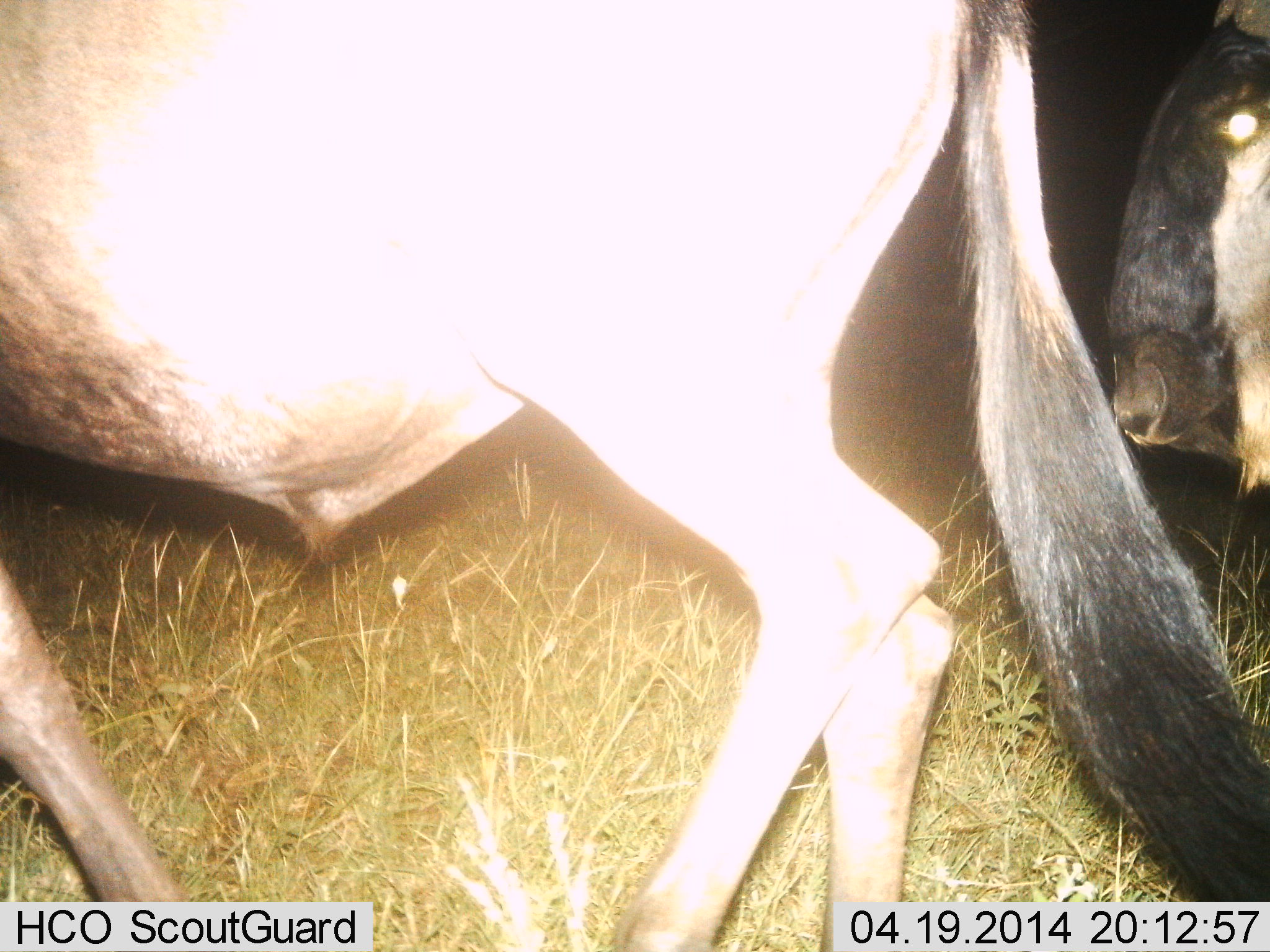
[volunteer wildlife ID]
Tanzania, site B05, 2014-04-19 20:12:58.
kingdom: Animalia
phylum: Chordata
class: Mammalia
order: Artiodactyla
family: Bovidae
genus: Connochaetes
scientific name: Connochaetes taurinus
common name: blue wildebeest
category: wildebeest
Wildebeest (blue wildebeest) (Connochaetes taurinus), count 2. Behavior (volunteer vote fractions): standing 18%, resting 0%, moving 82%, interacting 0%. Young present (vote fraction): 0%. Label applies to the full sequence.